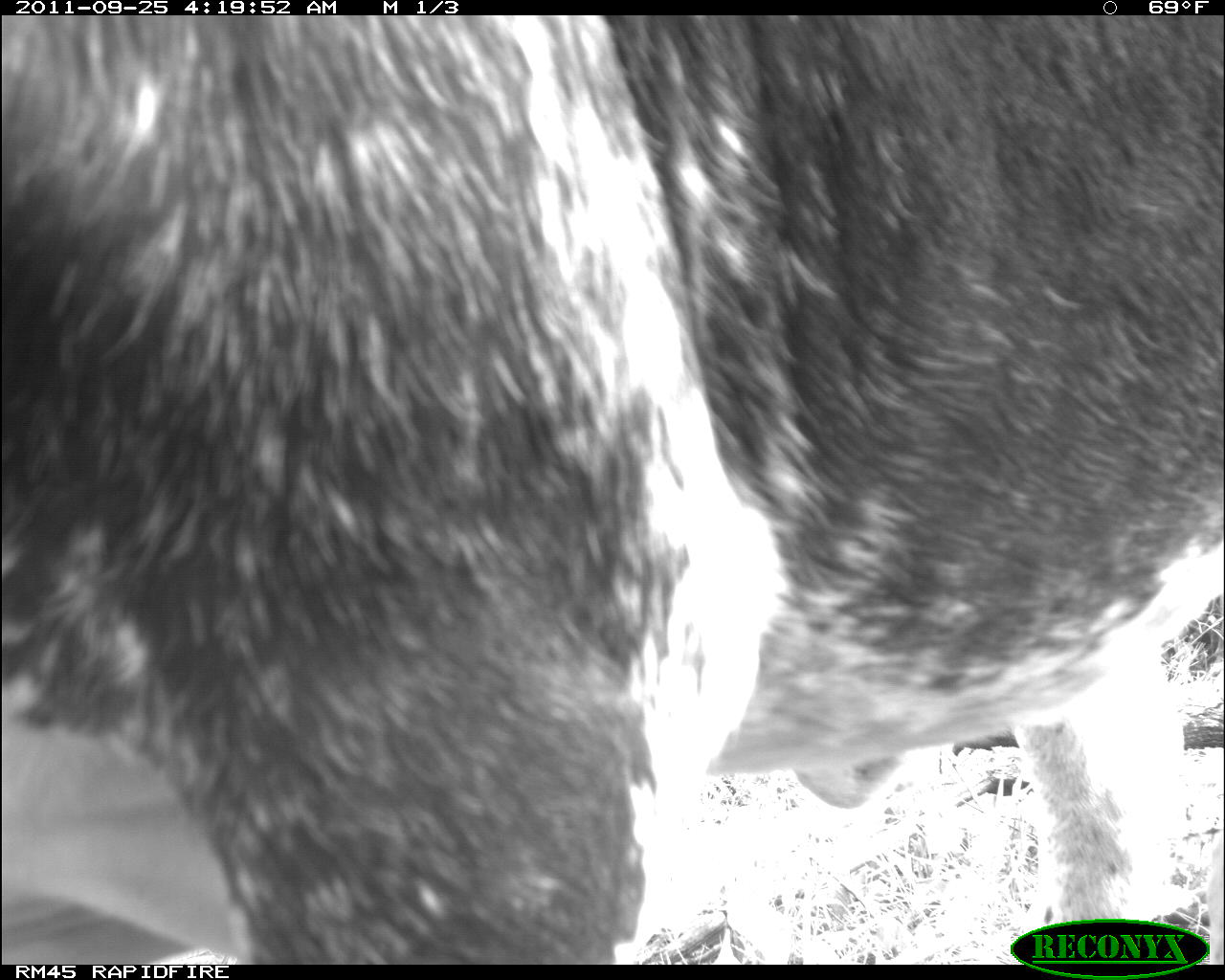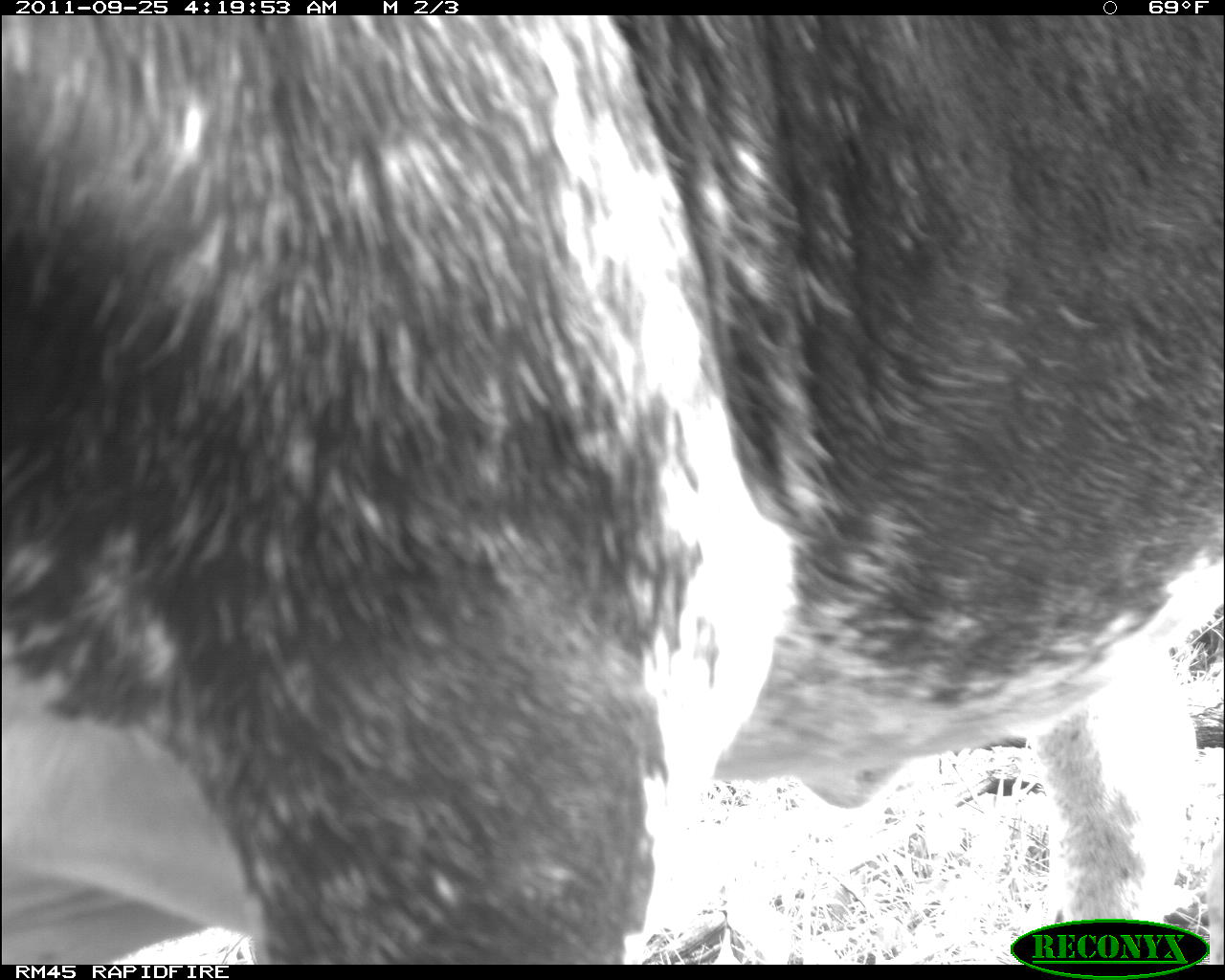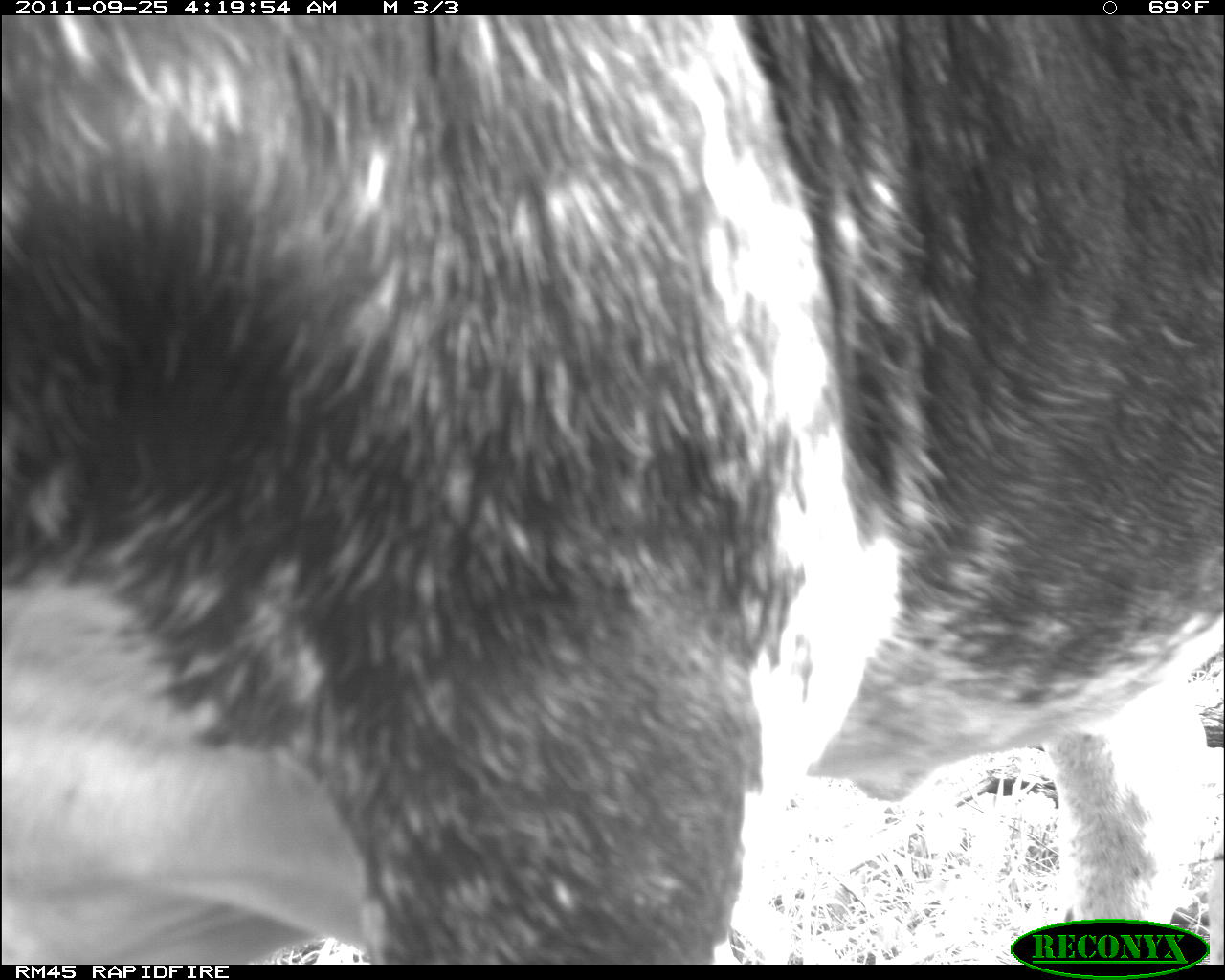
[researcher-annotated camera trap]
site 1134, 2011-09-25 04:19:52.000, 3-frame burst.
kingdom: Animalia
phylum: Chordata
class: Mammalia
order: Artiodactyla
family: Bovidae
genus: Bos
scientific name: Bos taurus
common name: domestic cattle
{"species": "Bos taurus (domestic cattle)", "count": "1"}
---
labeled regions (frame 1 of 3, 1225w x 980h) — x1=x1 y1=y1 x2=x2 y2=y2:
bos taurus: x1=14 y1=20 x2=1222 y2=965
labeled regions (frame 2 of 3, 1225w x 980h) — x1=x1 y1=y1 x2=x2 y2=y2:
bos taurus: x1=0 y1=17 x2=1223 y2=965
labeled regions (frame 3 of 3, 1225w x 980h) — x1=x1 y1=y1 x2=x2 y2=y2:
bos taurus: x1=1 y1=15 x2=1224 y2=965